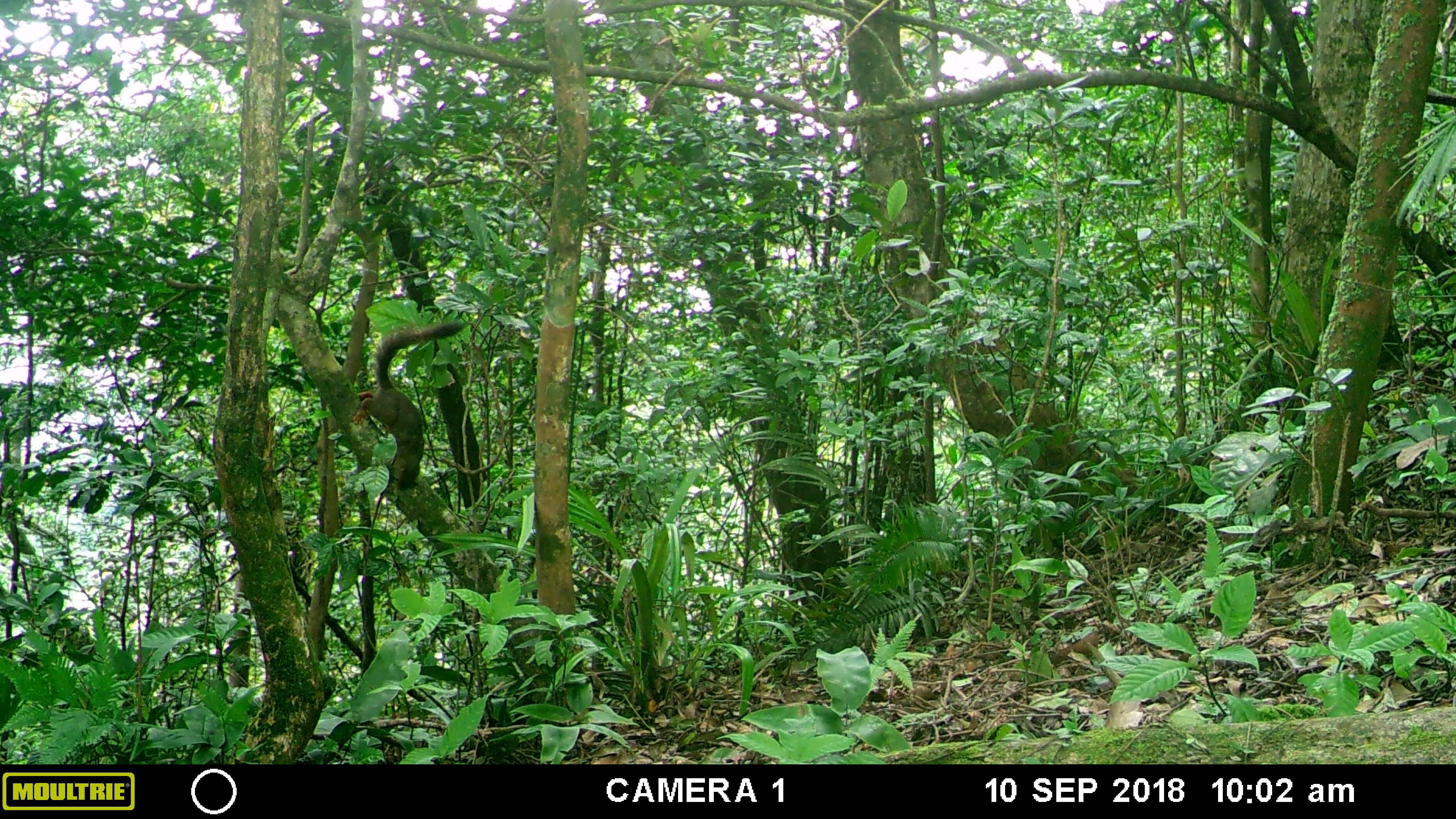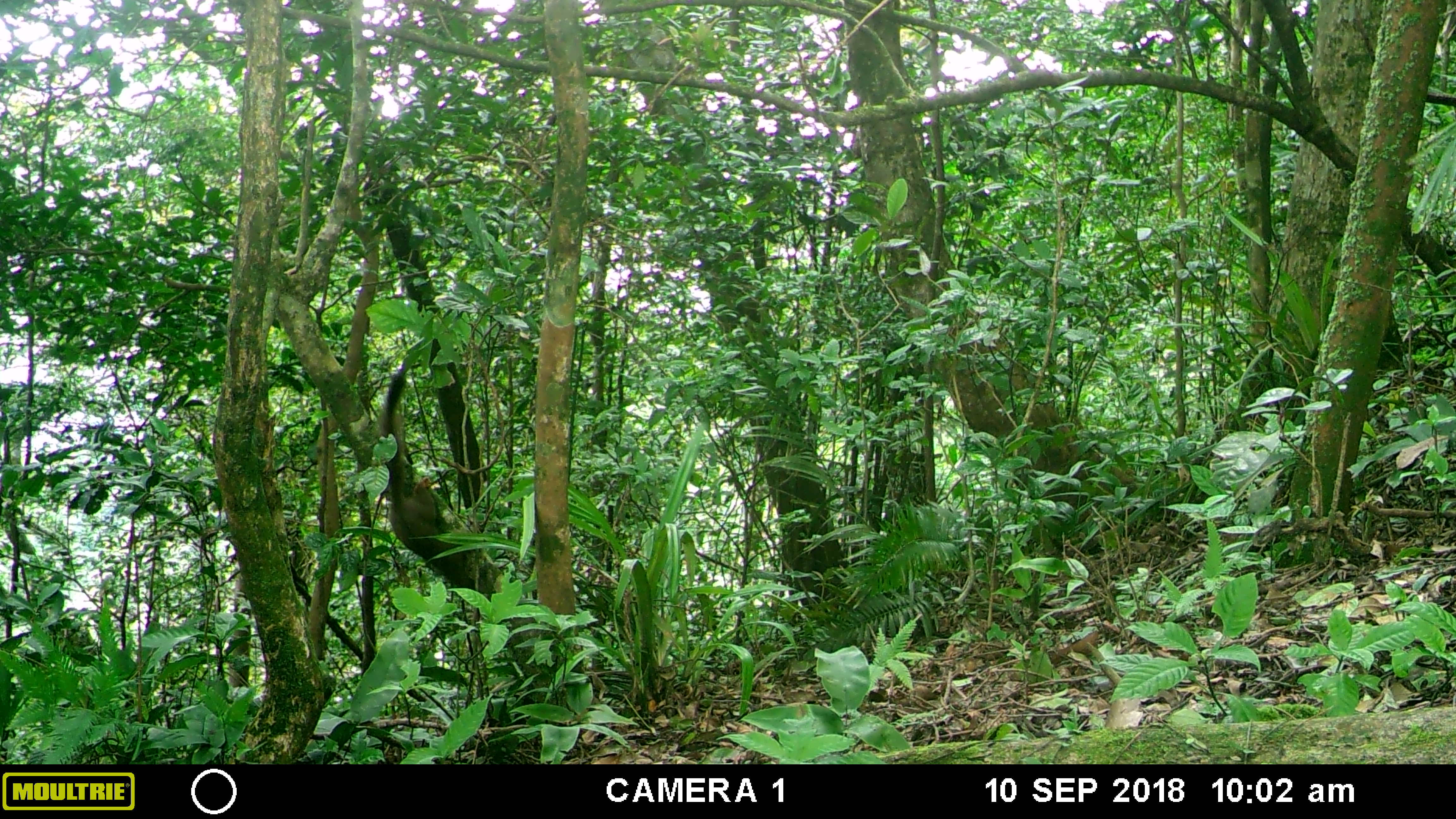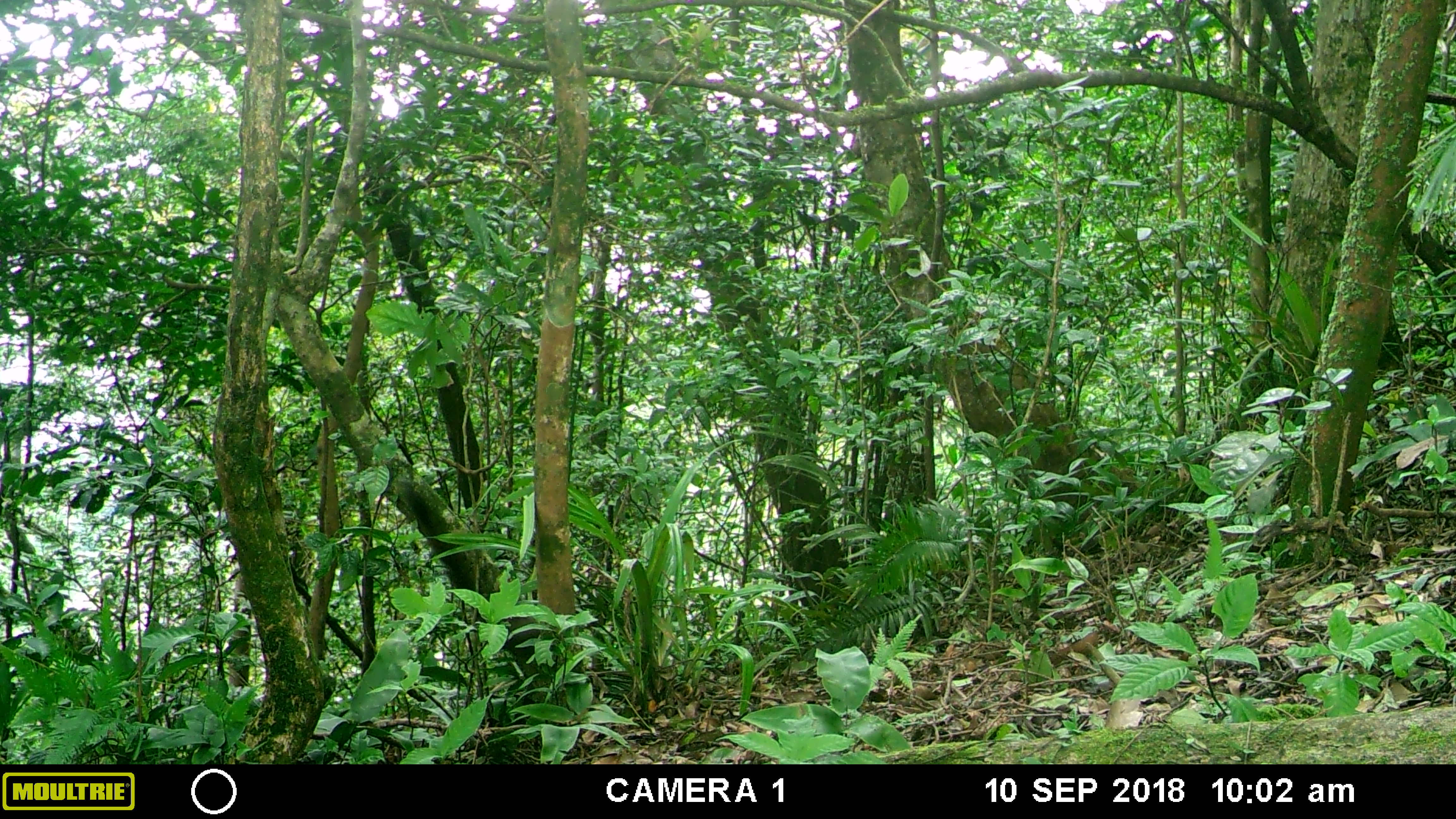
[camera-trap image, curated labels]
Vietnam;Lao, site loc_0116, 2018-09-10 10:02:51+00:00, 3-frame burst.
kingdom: Animalia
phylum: Chordata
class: Mammalia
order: Rodentia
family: Sciuridae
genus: Callosciurus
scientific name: Callosciurus erythraeus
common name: pallas's squirrel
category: pallass squirrel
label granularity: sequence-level